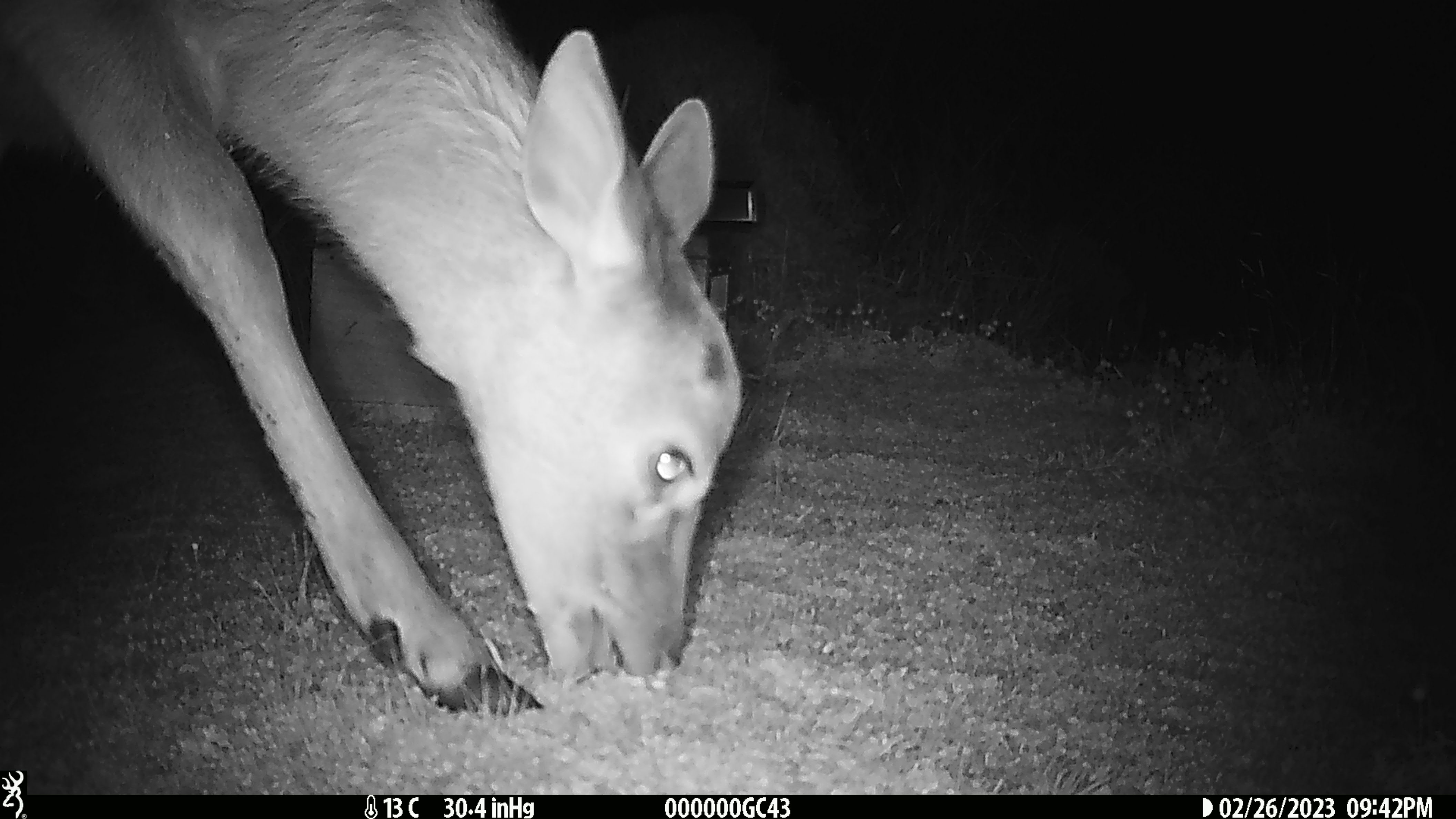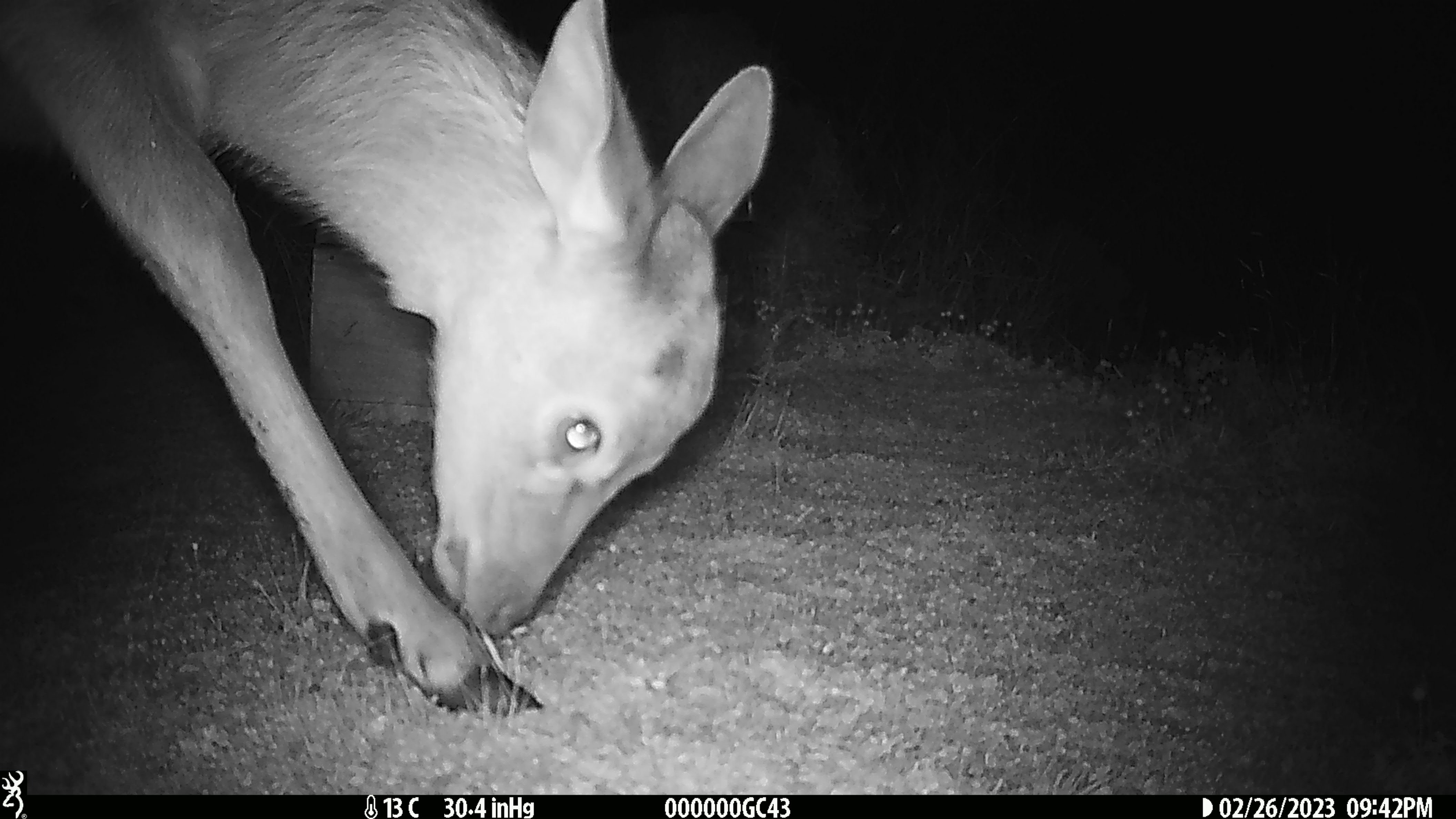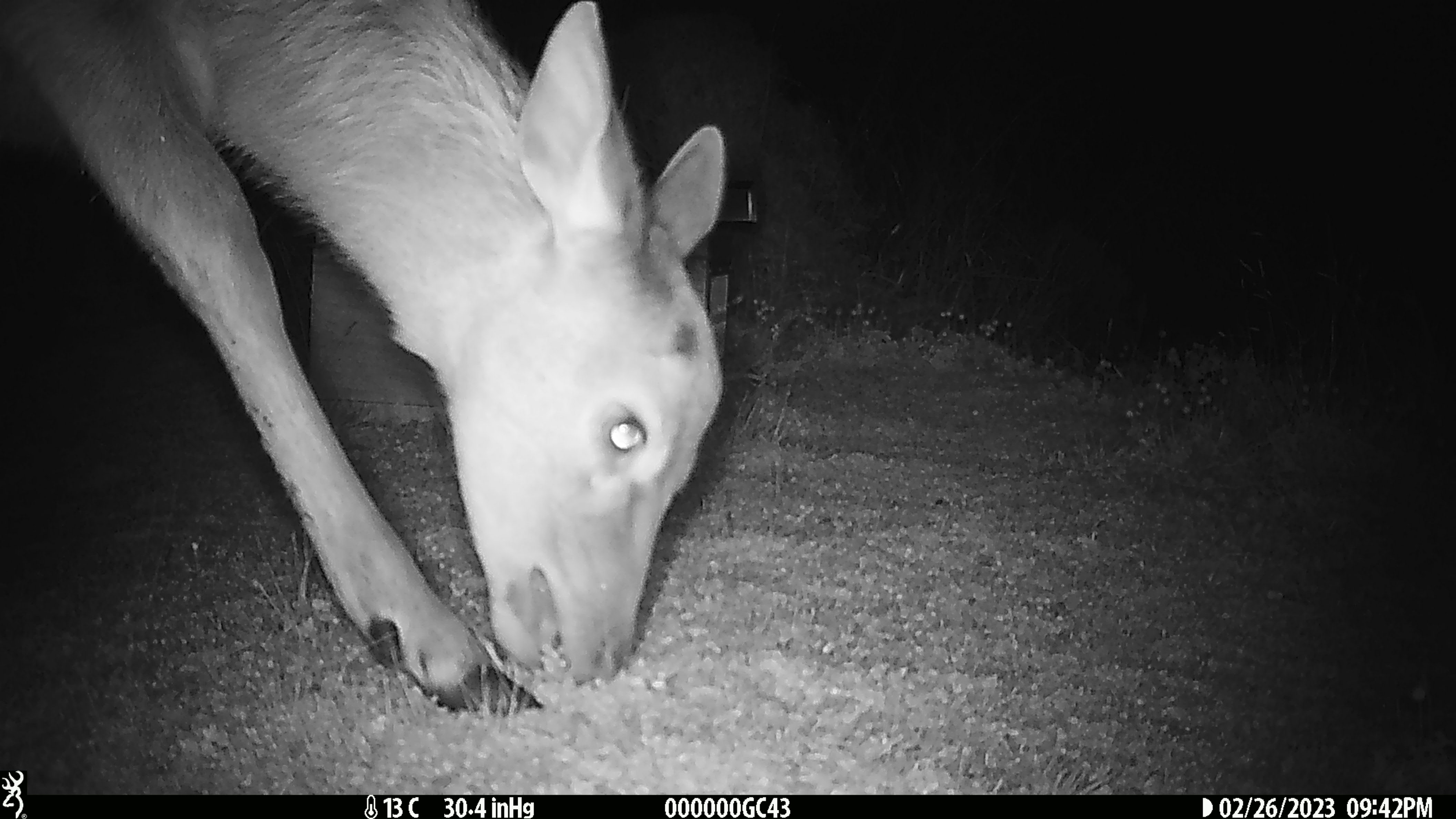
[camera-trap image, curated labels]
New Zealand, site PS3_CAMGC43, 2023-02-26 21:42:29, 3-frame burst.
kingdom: Animalia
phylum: Chordata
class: Mammalia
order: Artiodactyla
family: Cervidae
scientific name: Cervidae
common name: deer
Deer (Cervidae).